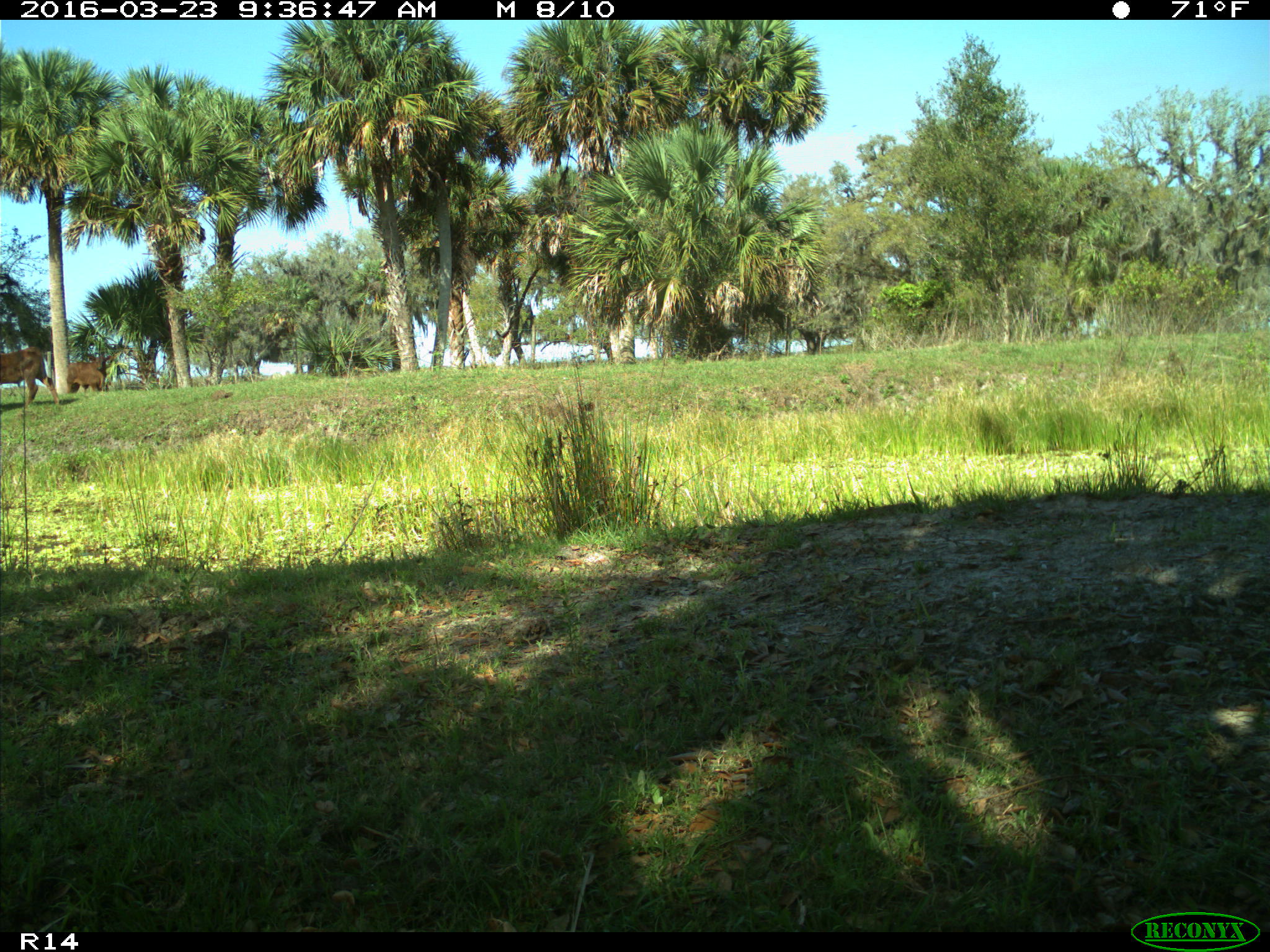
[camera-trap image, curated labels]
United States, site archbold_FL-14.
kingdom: Animalia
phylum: Chordata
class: Mammalia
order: Artiodactyla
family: Bovidae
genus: Bos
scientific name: Bos taurus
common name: domestic cow